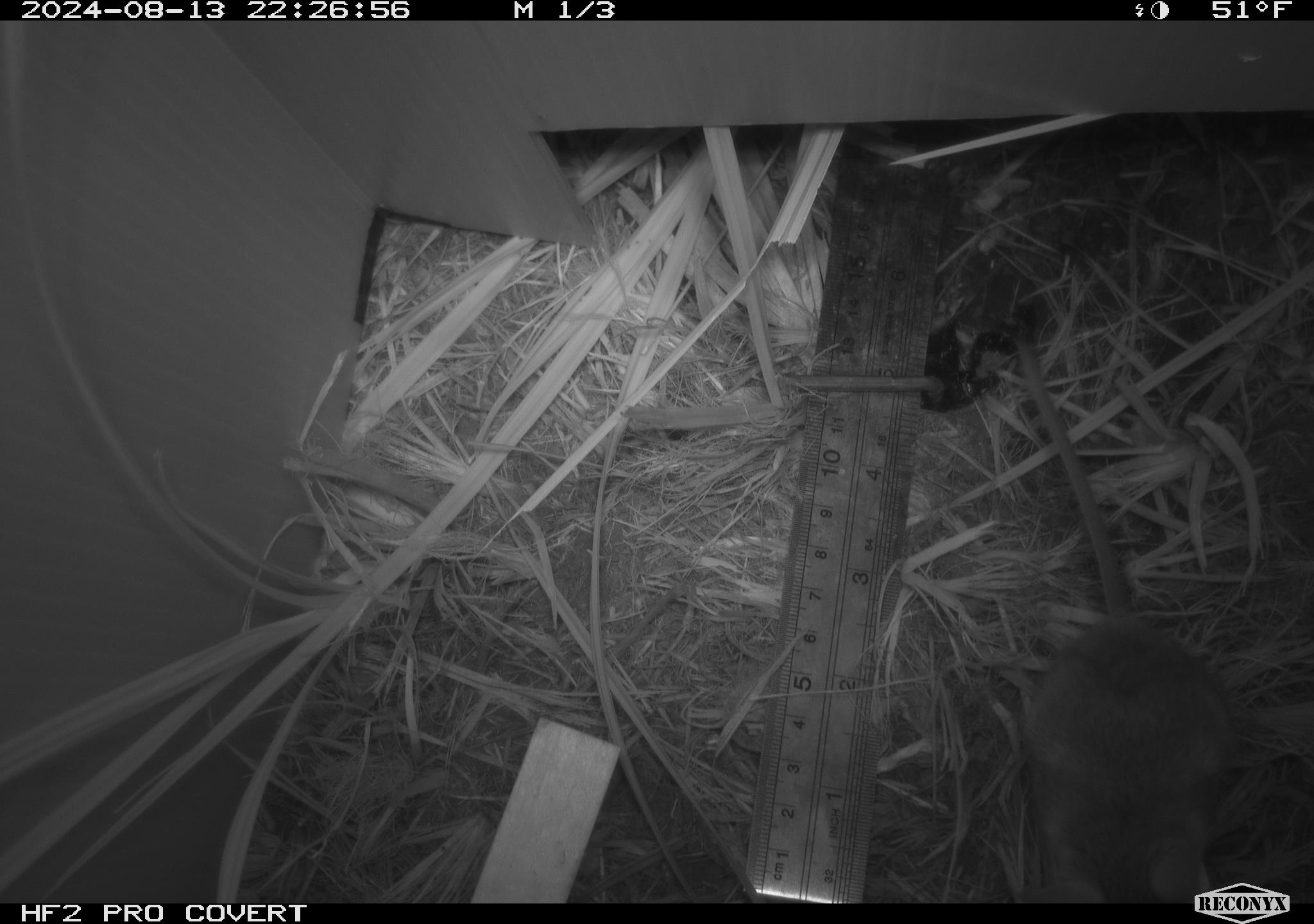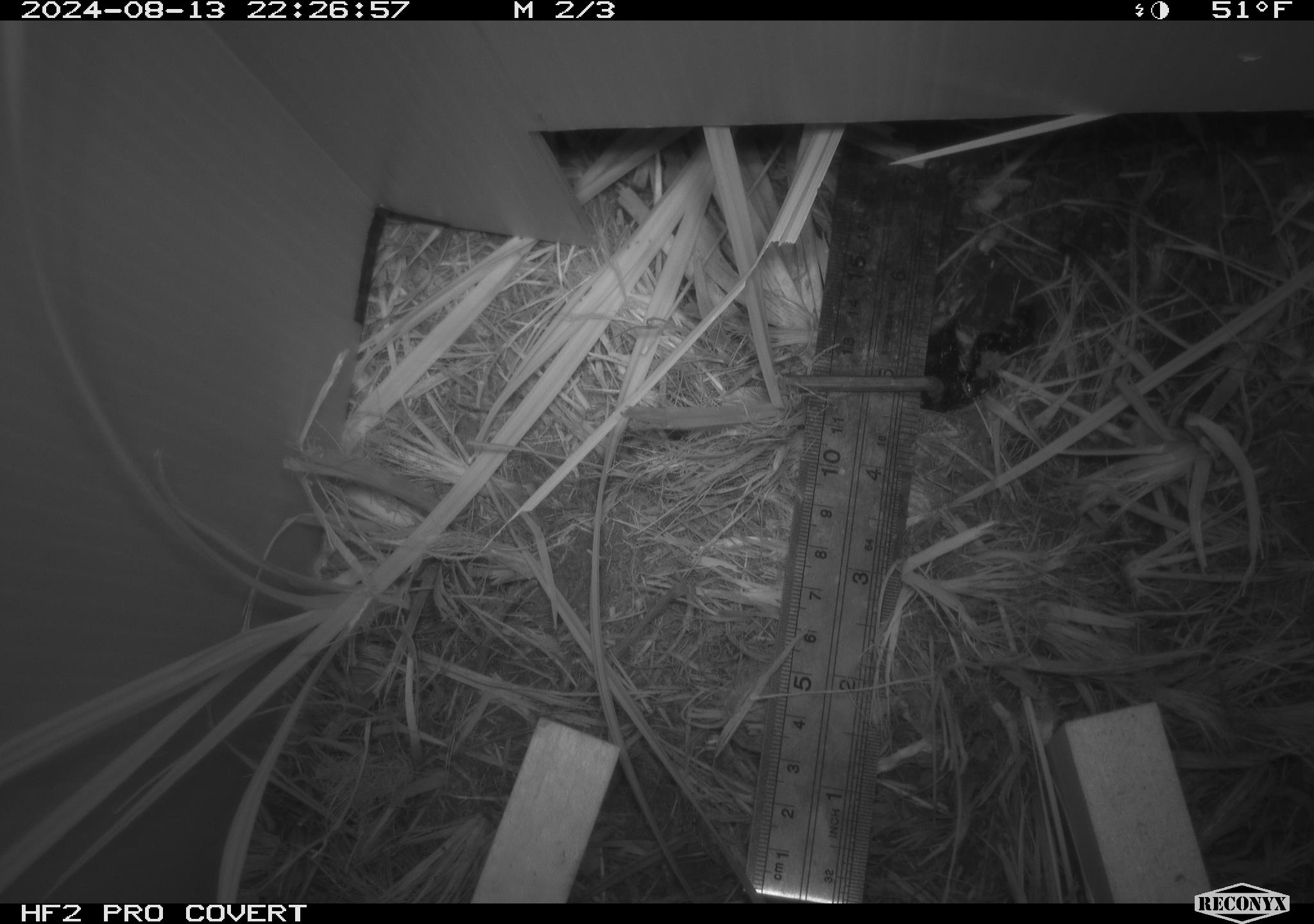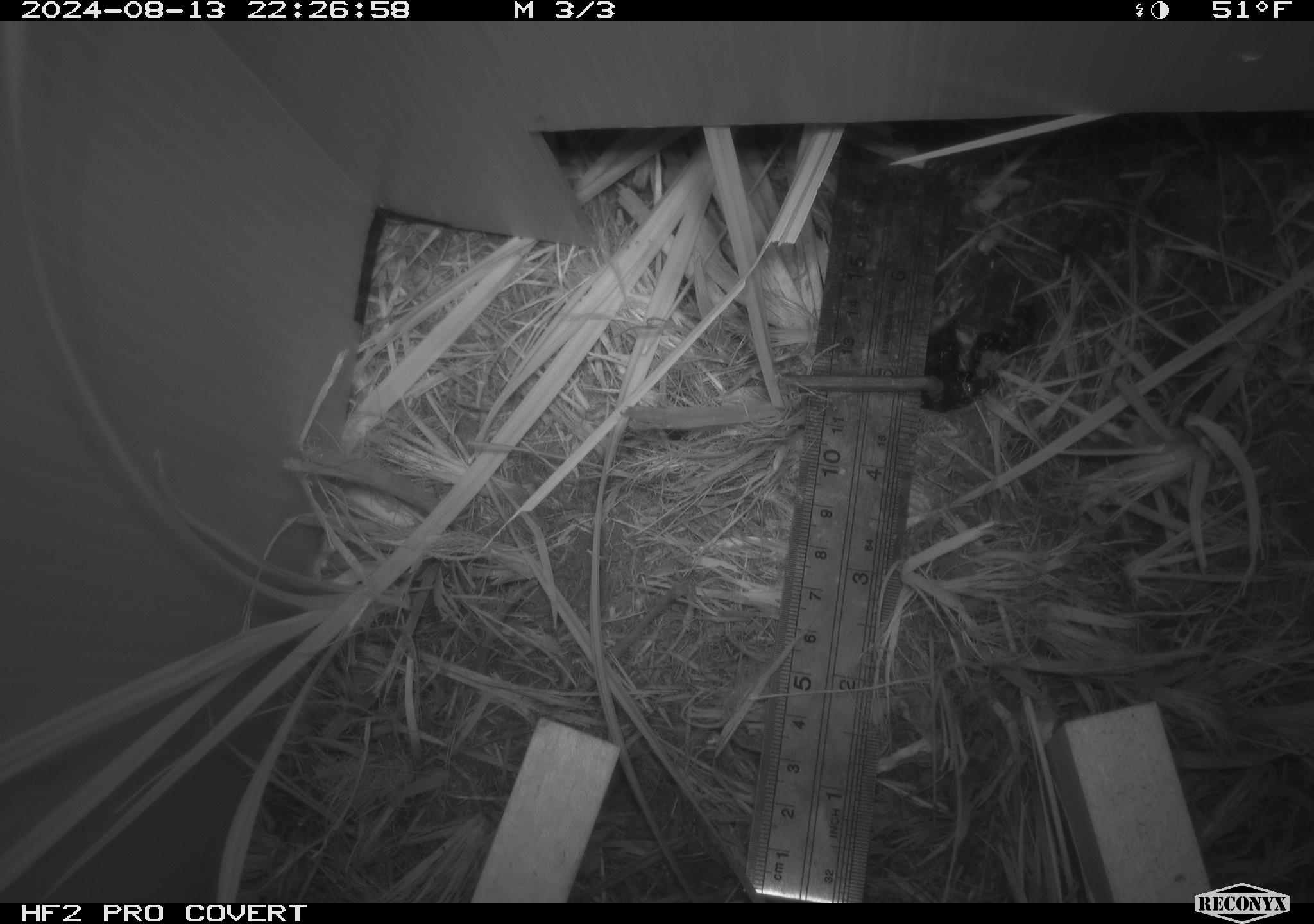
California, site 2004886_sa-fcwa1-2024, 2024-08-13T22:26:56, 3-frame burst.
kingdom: Animalia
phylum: Chordata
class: Mammalia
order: Rodentia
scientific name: Rodentia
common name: mouse species